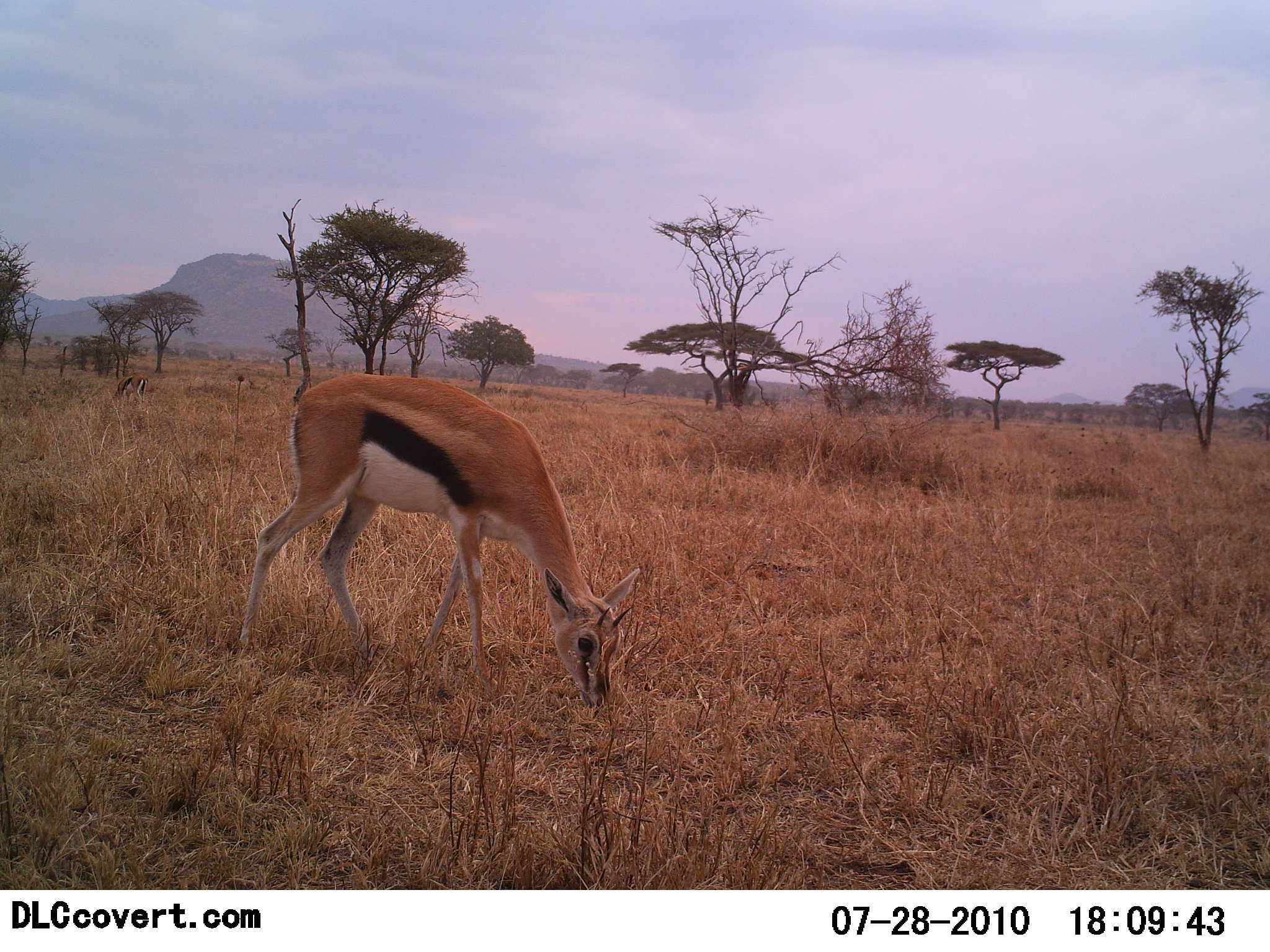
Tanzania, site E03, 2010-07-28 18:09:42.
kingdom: Animalia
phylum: Chordata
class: Mammalia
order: Artiodactyla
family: Bovidae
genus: Eudorcas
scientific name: Eudorcas thomsonii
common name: thomson's gazelle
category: gazellethomsons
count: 1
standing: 35%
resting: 0%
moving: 0%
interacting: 0%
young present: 6%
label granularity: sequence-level